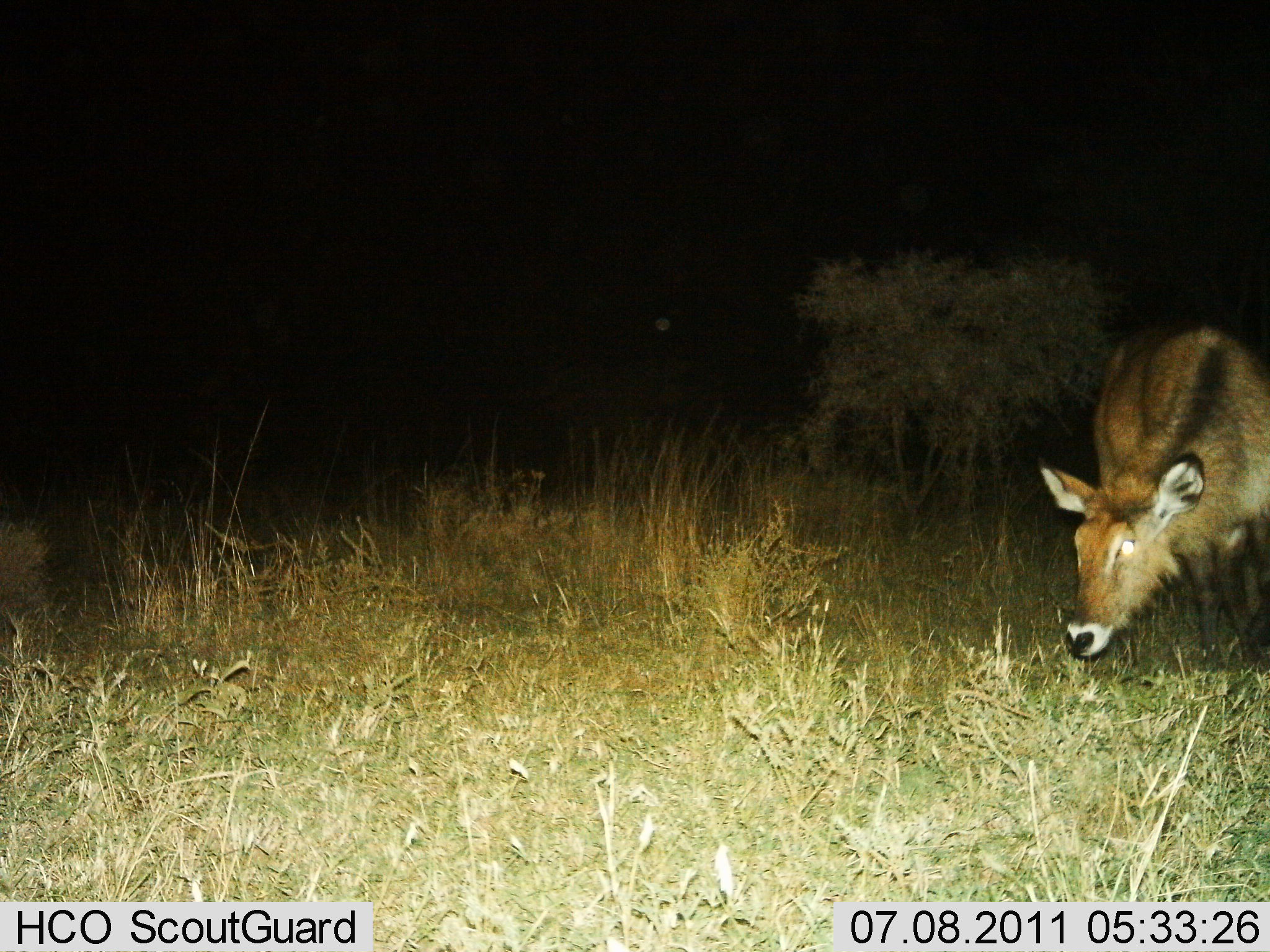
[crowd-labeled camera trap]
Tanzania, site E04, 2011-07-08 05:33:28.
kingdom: Animalia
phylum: Chordata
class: Mammalia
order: Artiodactyla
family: Bovidae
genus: Kobus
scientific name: Kobus ellipsiprymnus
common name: waterbuck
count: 1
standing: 75%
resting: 0%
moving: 0%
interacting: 0%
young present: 0%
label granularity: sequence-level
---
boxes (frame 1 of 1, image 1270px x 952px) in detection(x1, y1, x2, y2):
animal: detection(1035, 323, 1270, 670)